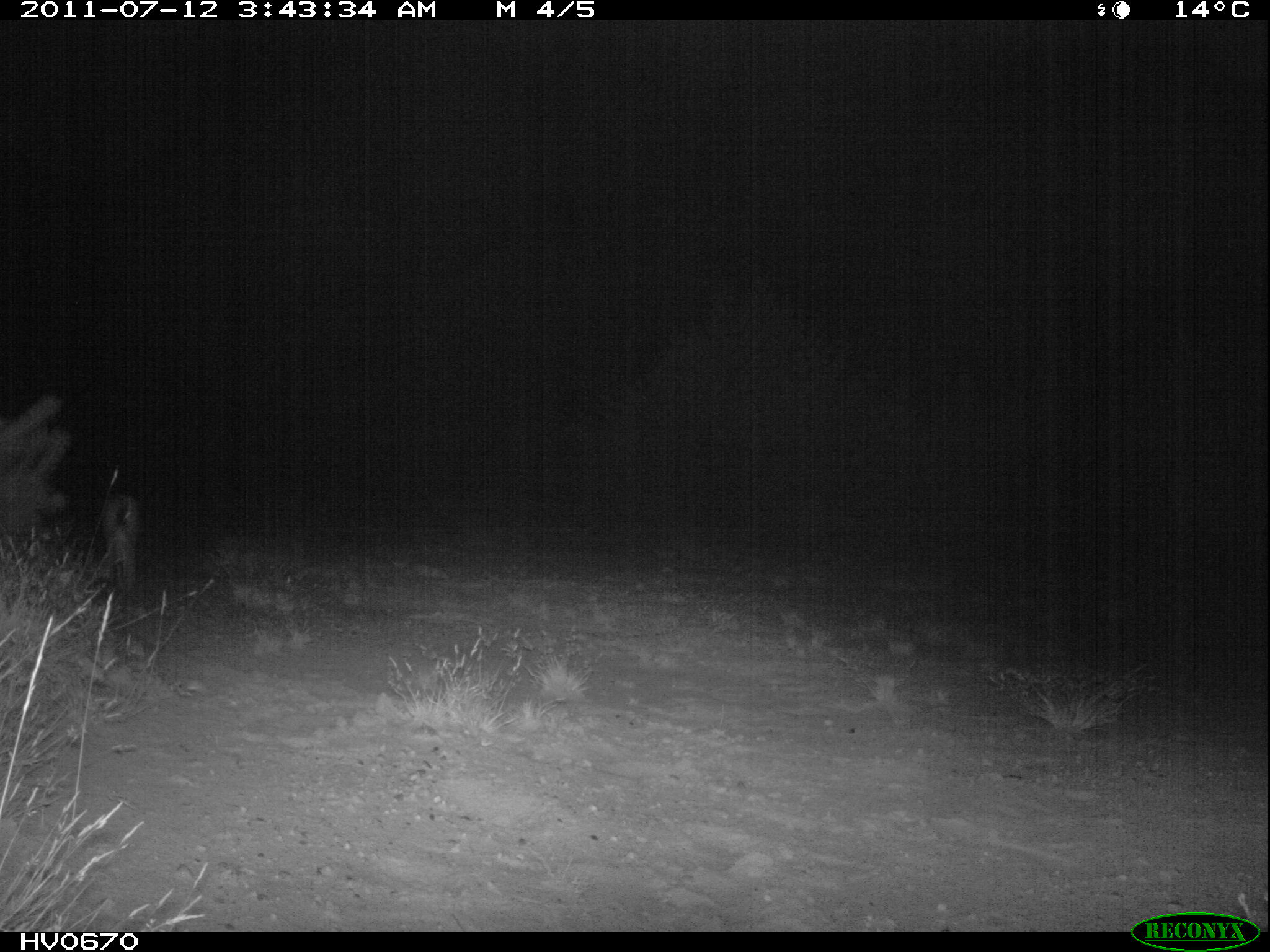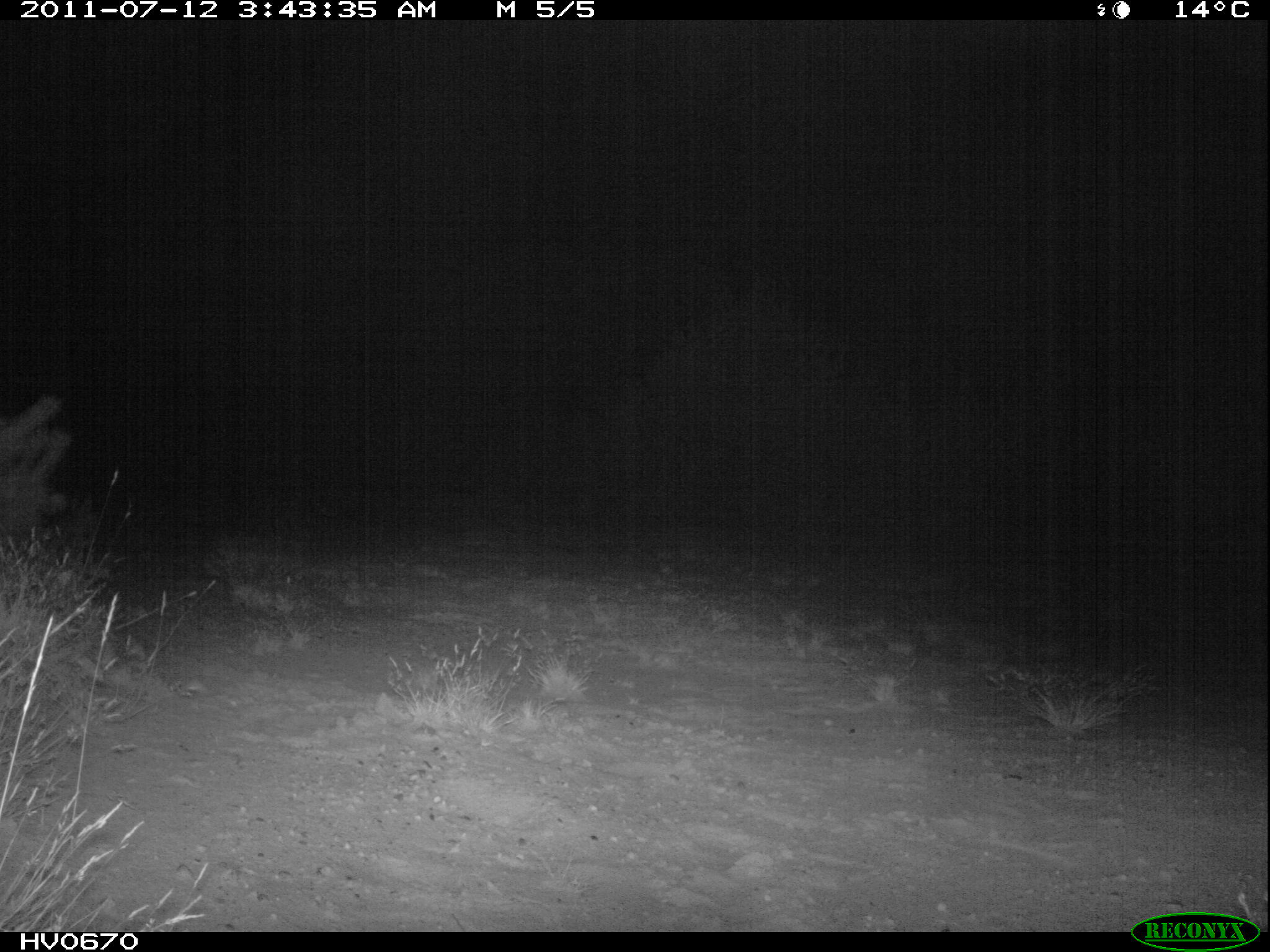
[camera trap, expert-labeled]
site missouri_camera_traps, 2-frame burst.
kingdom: Animalia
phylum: Chordata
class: Mammalia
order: Lagomorpha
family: Leporidae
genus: Lepus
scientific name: Lepus europaeus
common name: european hare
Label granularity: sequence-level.